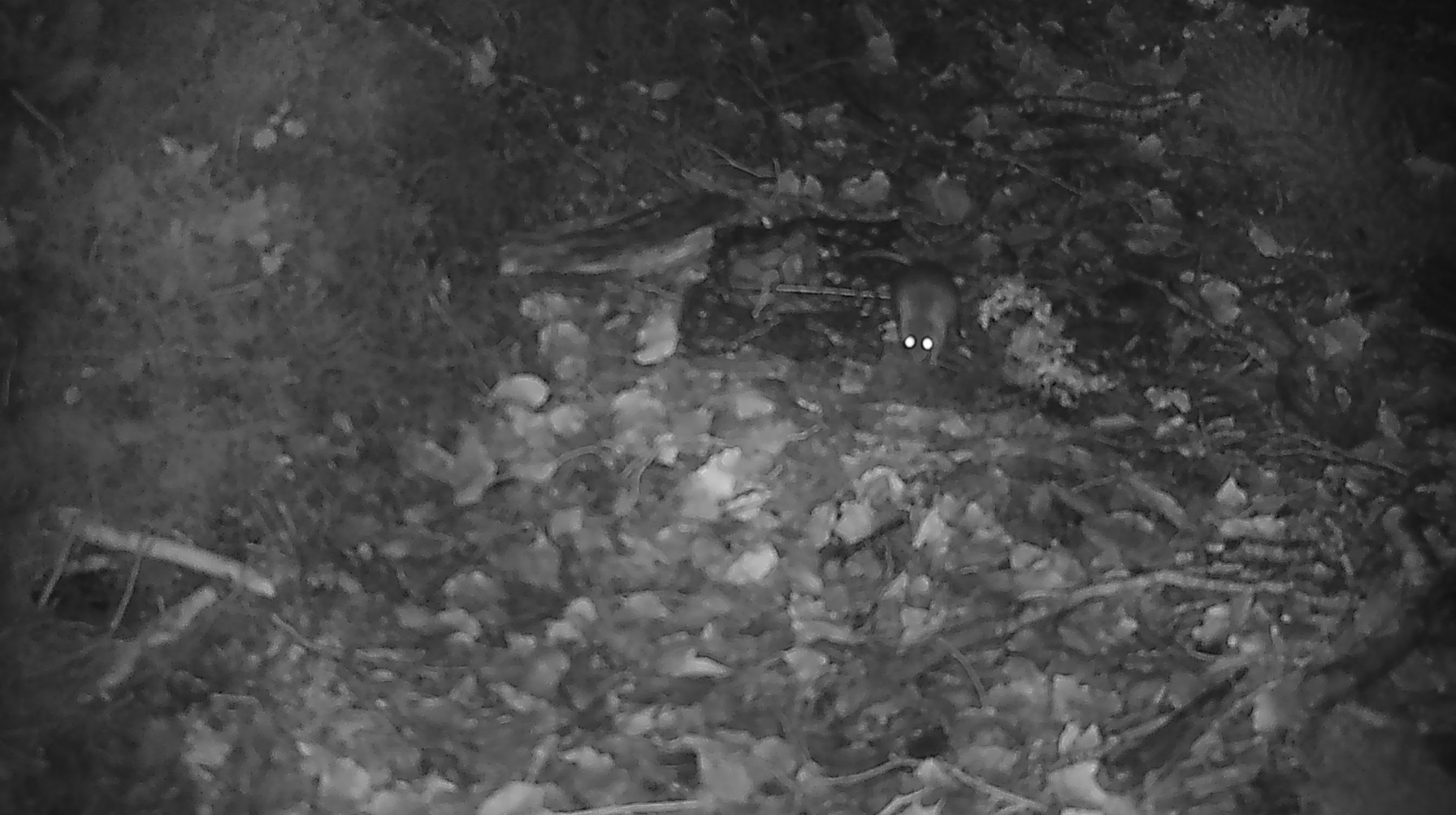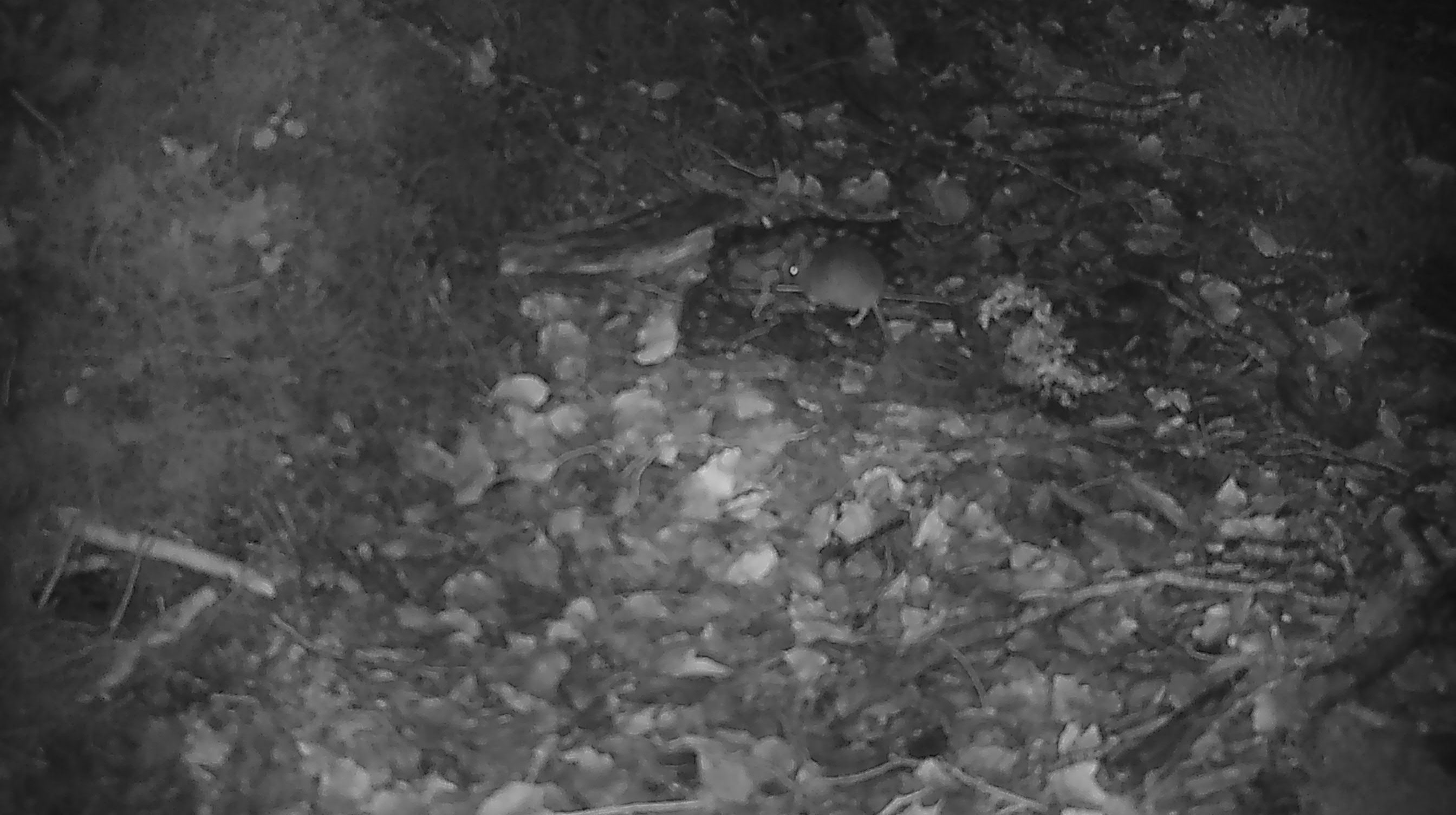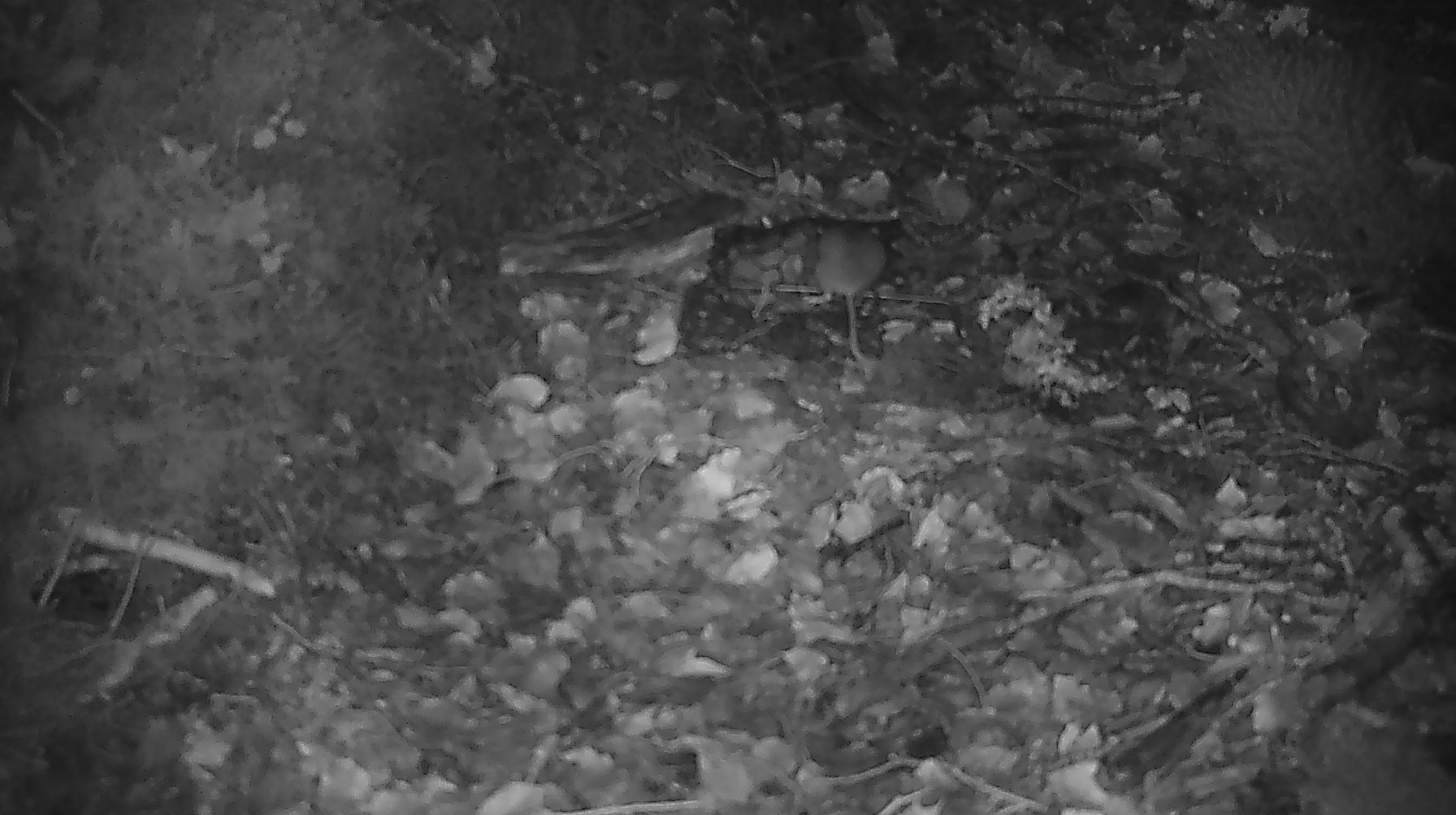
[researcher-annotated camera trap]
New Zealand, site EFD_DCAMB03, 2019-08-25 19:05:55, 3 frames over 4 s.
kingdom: Animalia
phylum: Chordata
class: Mammalia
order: Rodentia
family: Muridae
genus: Mus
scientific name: Mus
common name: mouse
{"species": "mouse (Mus)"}